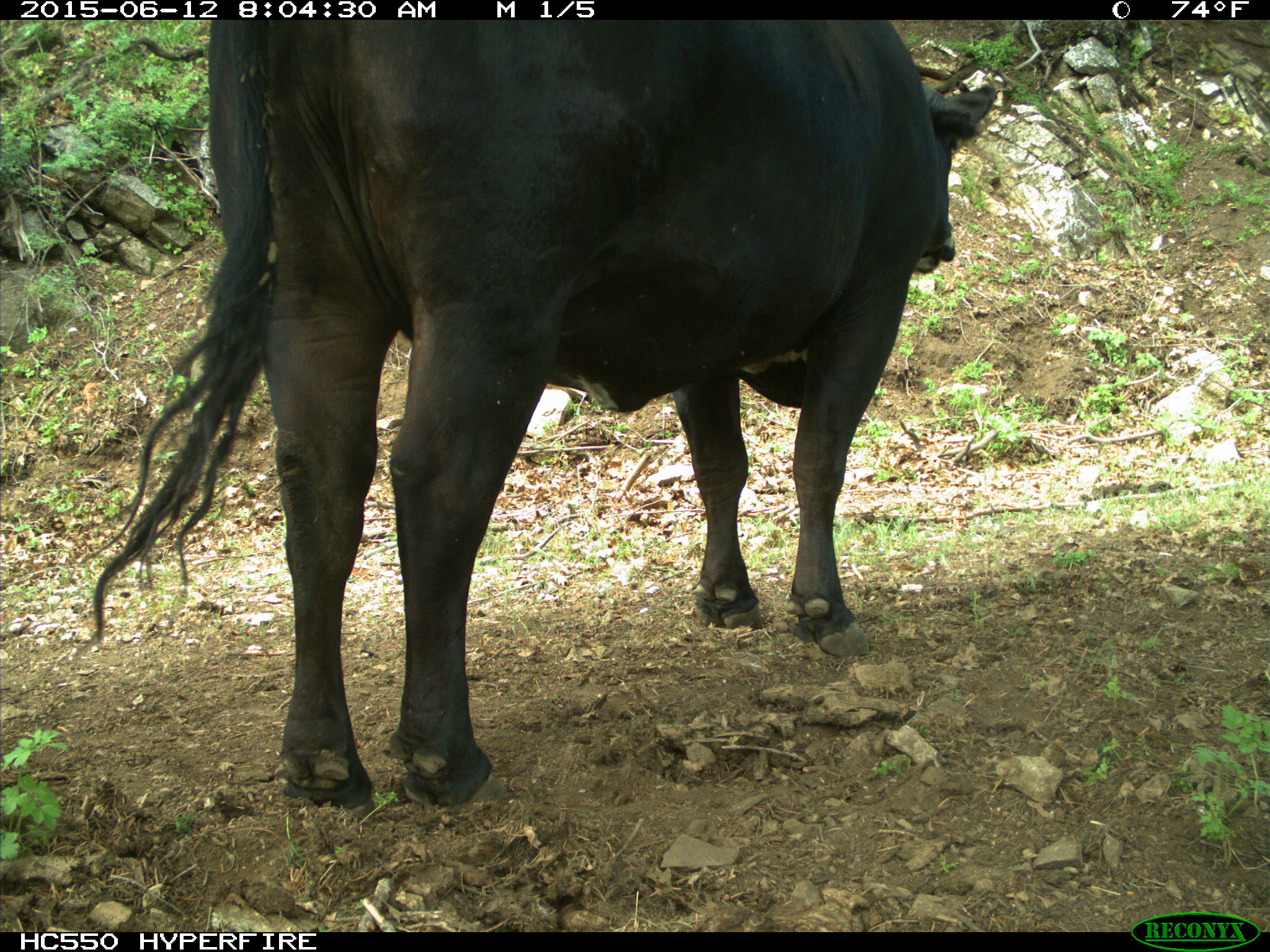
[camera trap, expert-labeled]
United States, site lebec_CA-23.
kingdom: Animalia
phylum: Chordata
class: Mammalia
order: Artiodactyla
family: Bovidae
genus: Bos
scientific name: Bos taurus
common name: domestic cow